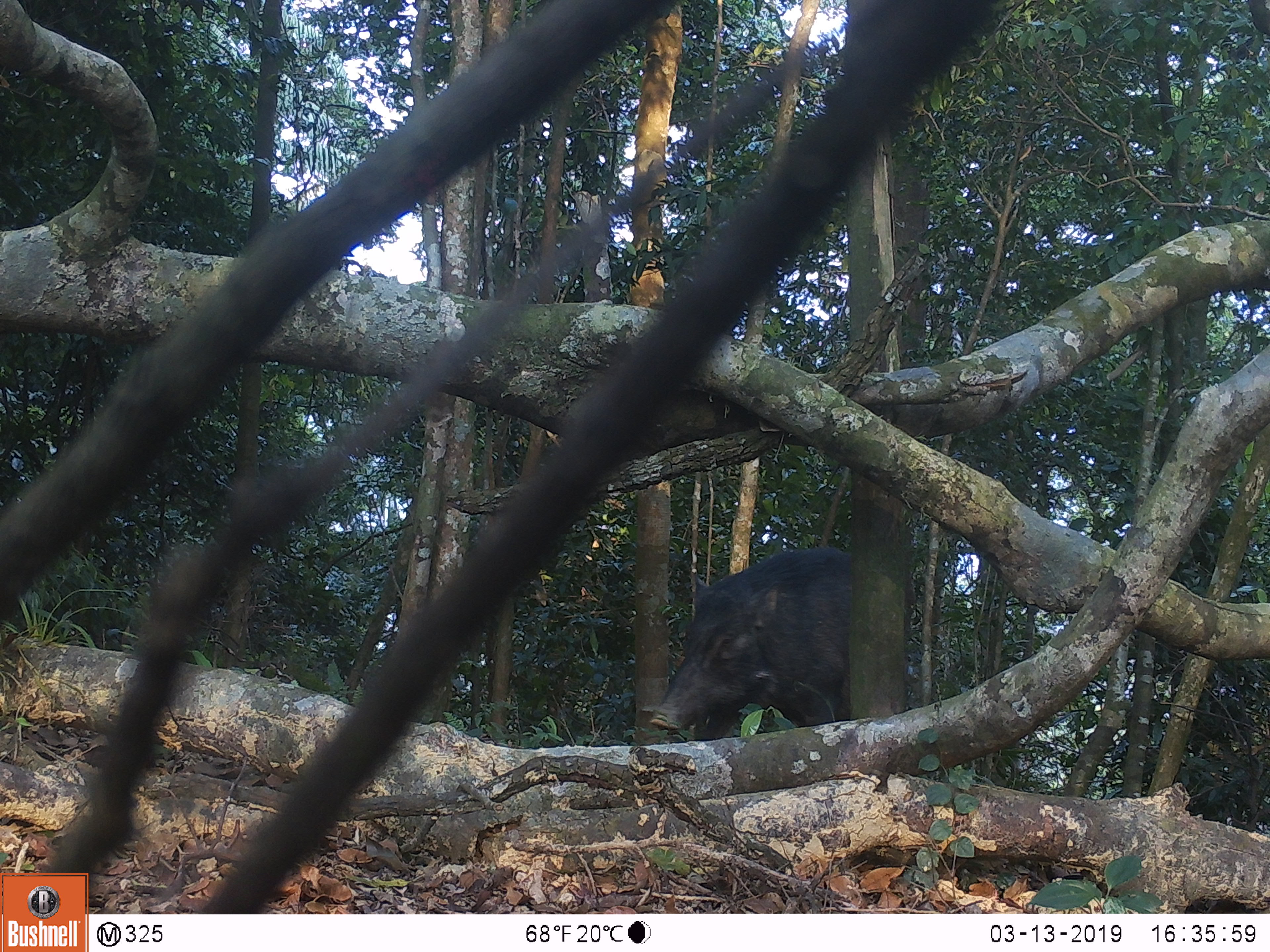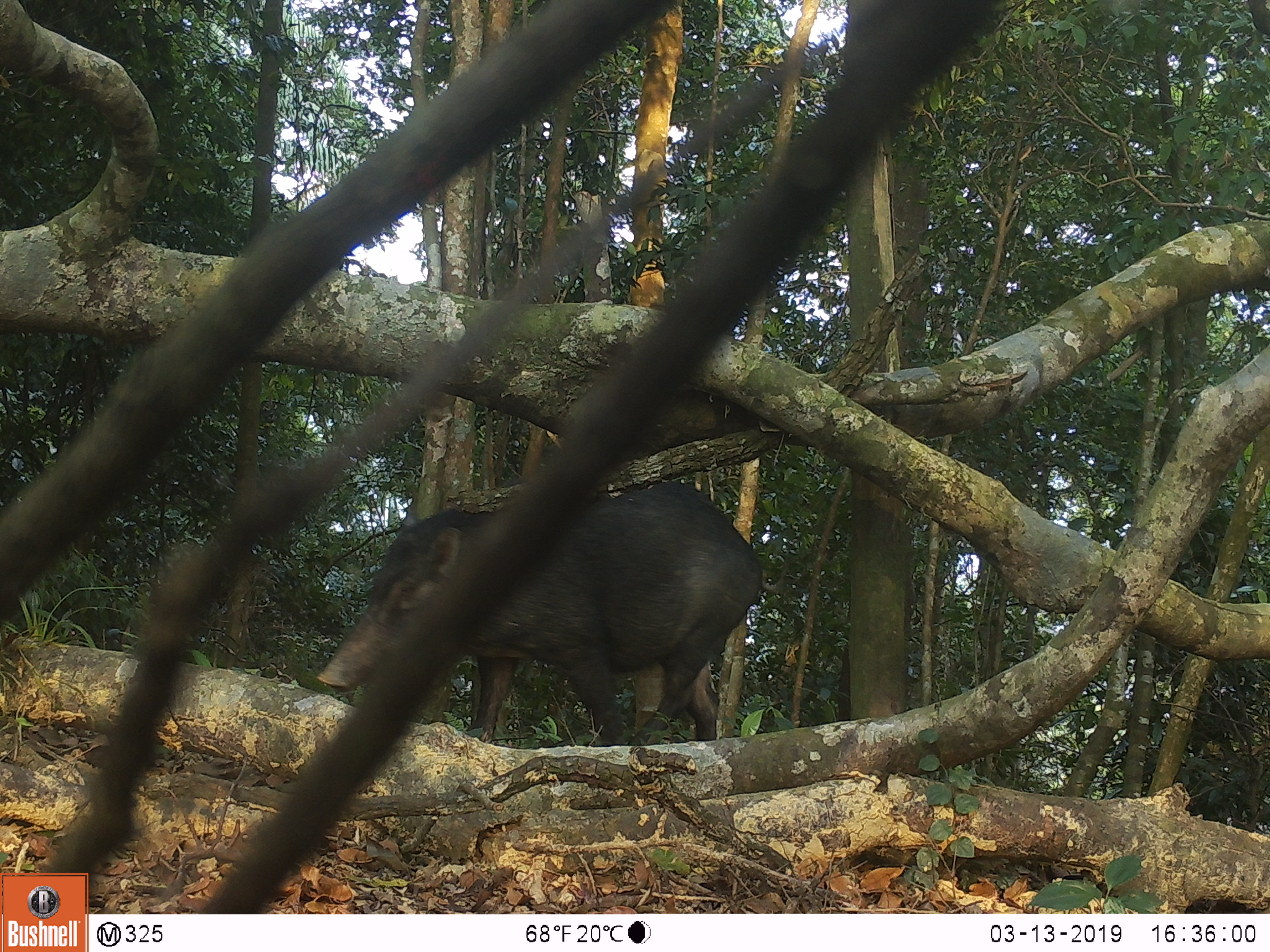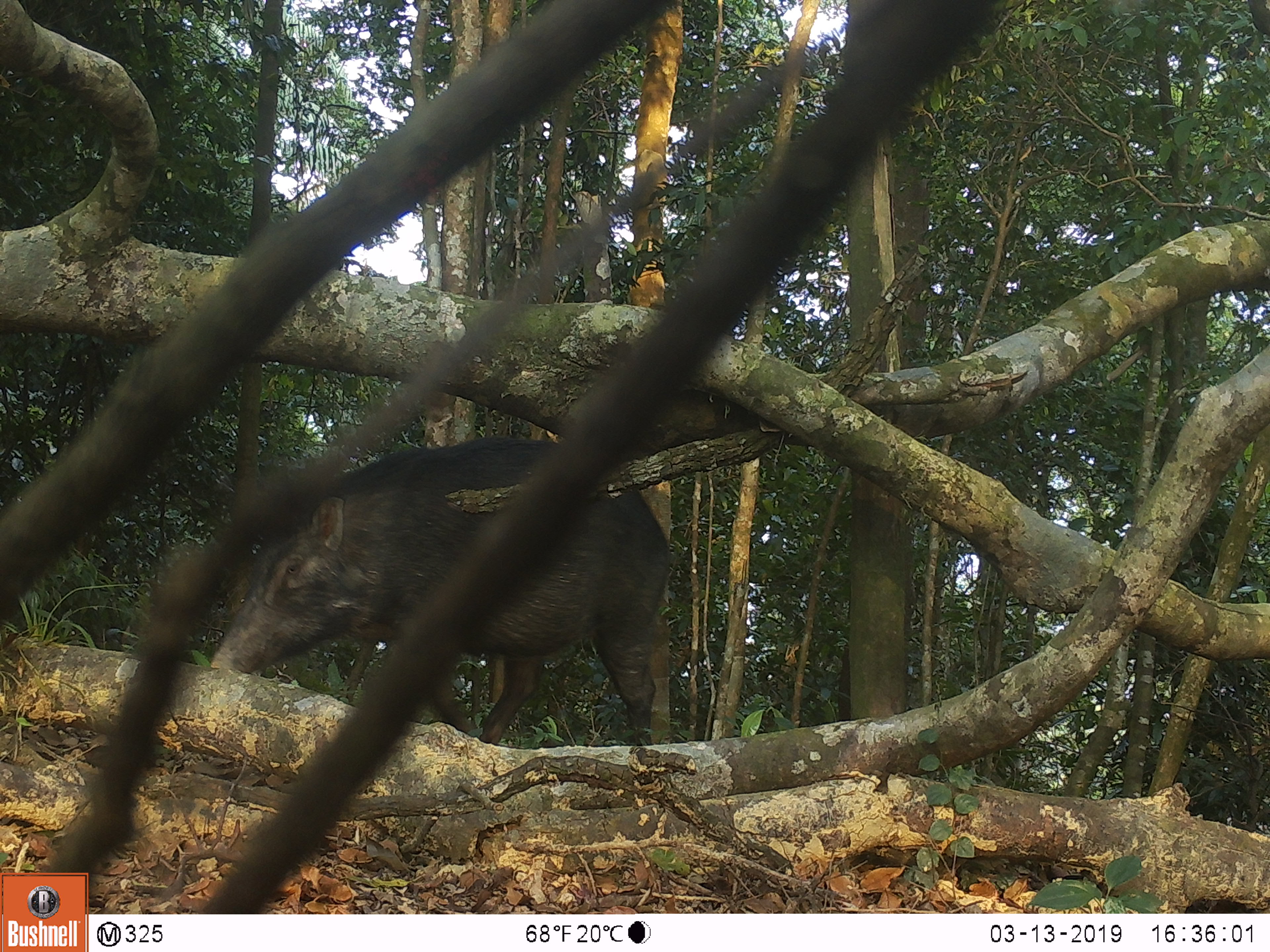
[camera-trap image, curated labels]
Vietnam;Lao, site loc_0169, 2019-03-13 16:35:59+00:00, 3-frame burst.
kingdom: Animalia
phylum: Chordata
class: Mammalia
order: Artiodactyla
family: Suidae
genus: Sus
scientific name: Sus scrofa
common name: eurasian wild pig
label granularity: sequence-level